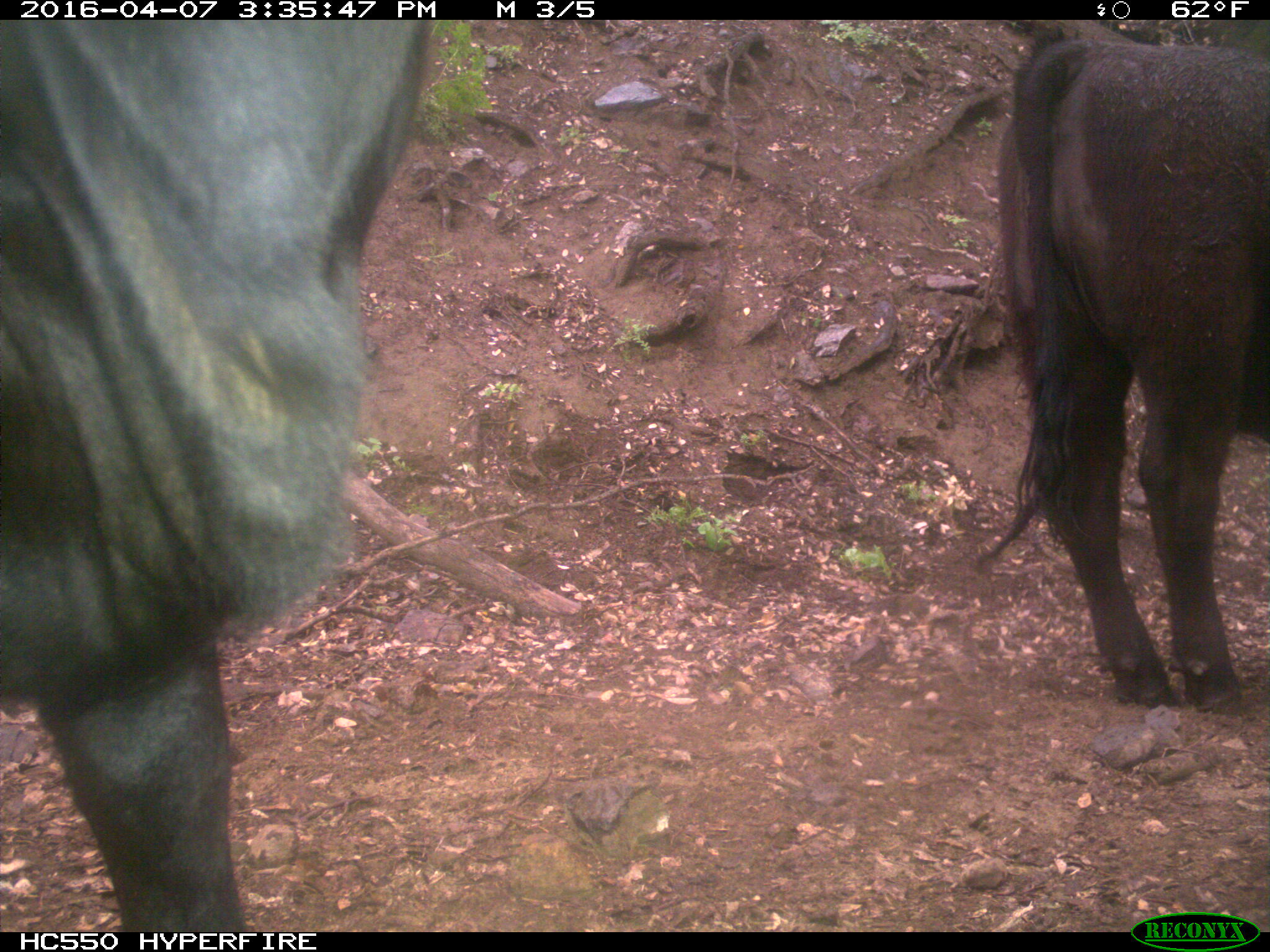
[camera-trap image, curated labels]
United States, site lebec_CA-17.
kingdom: Animalia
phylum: Chordata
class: Mammalia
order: Artiodactyla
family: Bovidae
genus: Bos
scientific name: Bos taurus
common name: domestic cow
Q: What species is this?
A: Bos taurus (domestic cow).